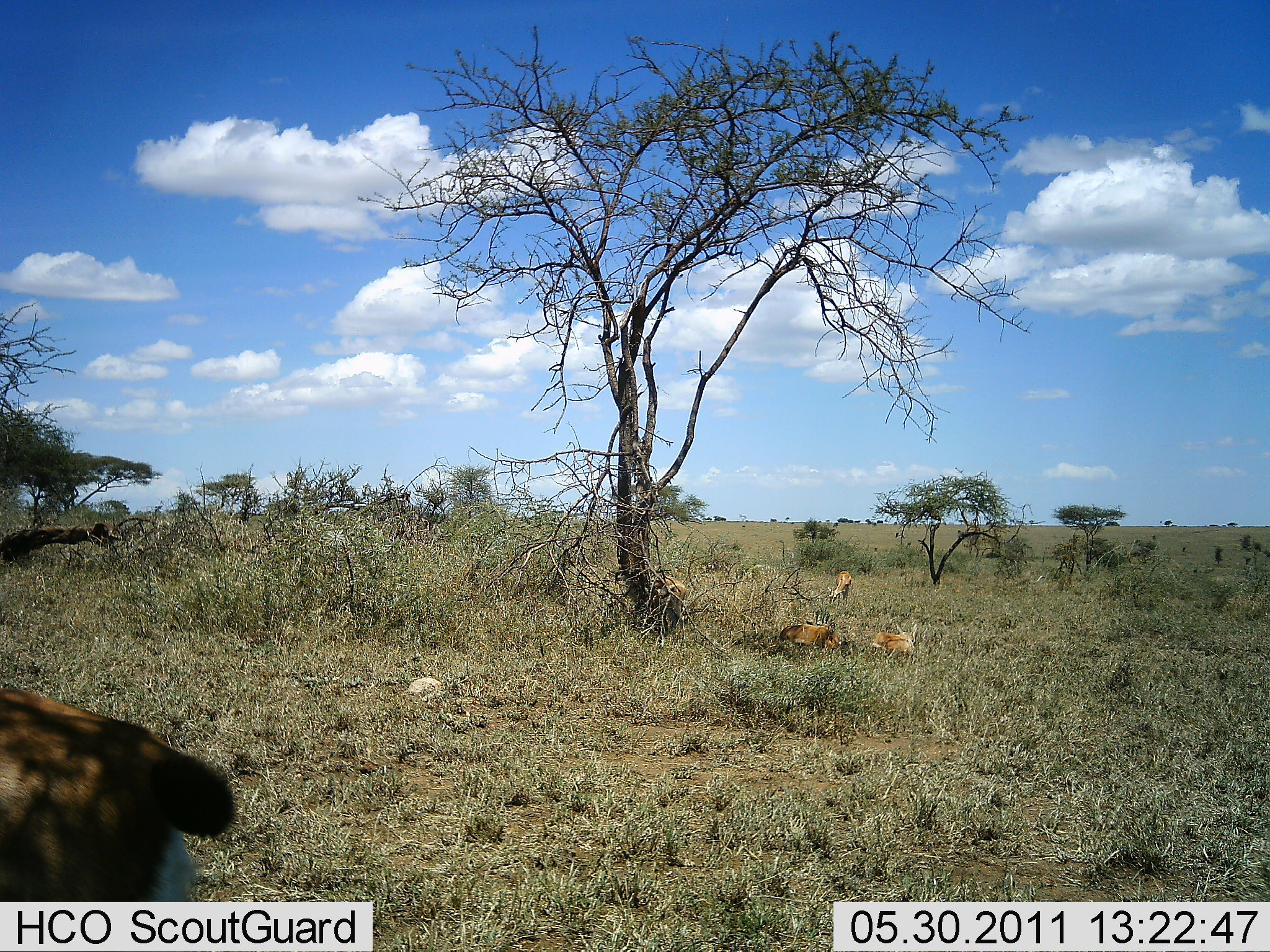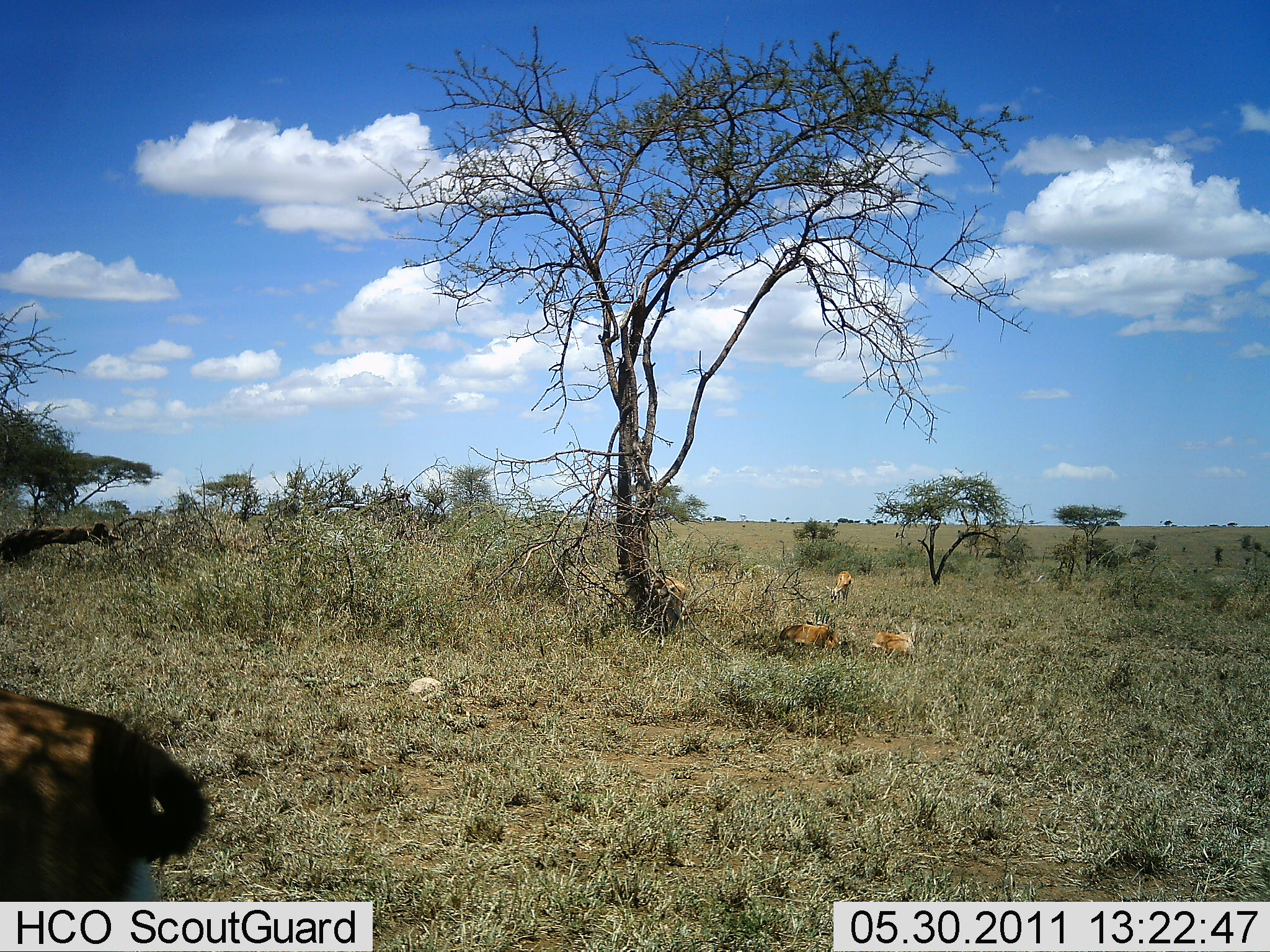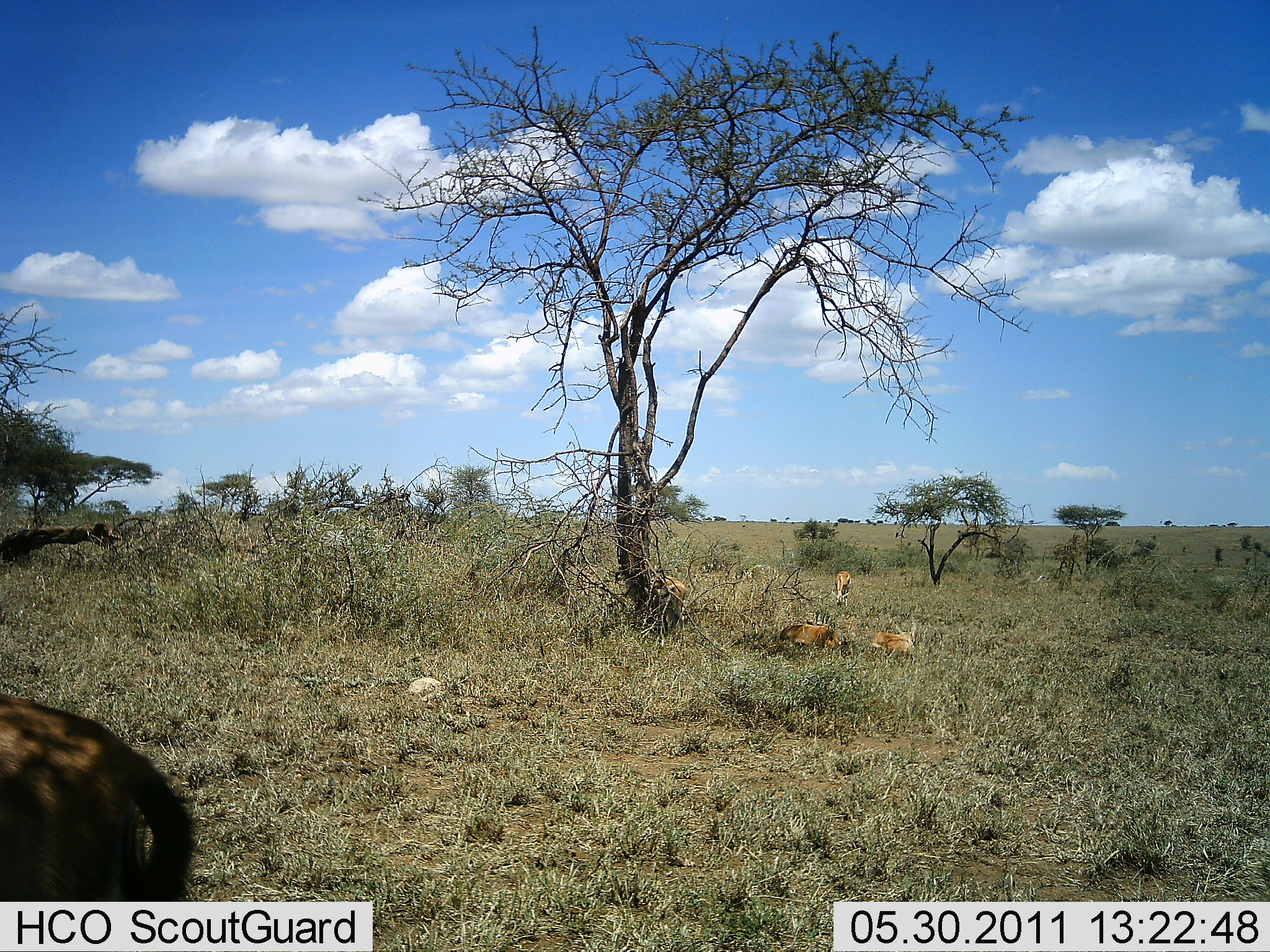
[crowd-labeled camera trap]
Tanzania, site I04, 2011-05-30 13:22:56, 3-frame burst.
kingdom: Animalia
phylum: Chordata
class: Mammalia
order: Artiodactyla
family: Bovidae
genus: Eudorcas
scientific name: Eudorcas thomsonii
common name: thomson's gazelle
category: gazellethomsons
Gazellethomsons (thomson's gazelle) (Eudorcas thomsonii), count 5. Behavior (volunteer vote fractions): standing 60%, resting 90%, moving 0%, interacting 0%. Young present (vote fraction): 0%. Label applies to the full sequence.